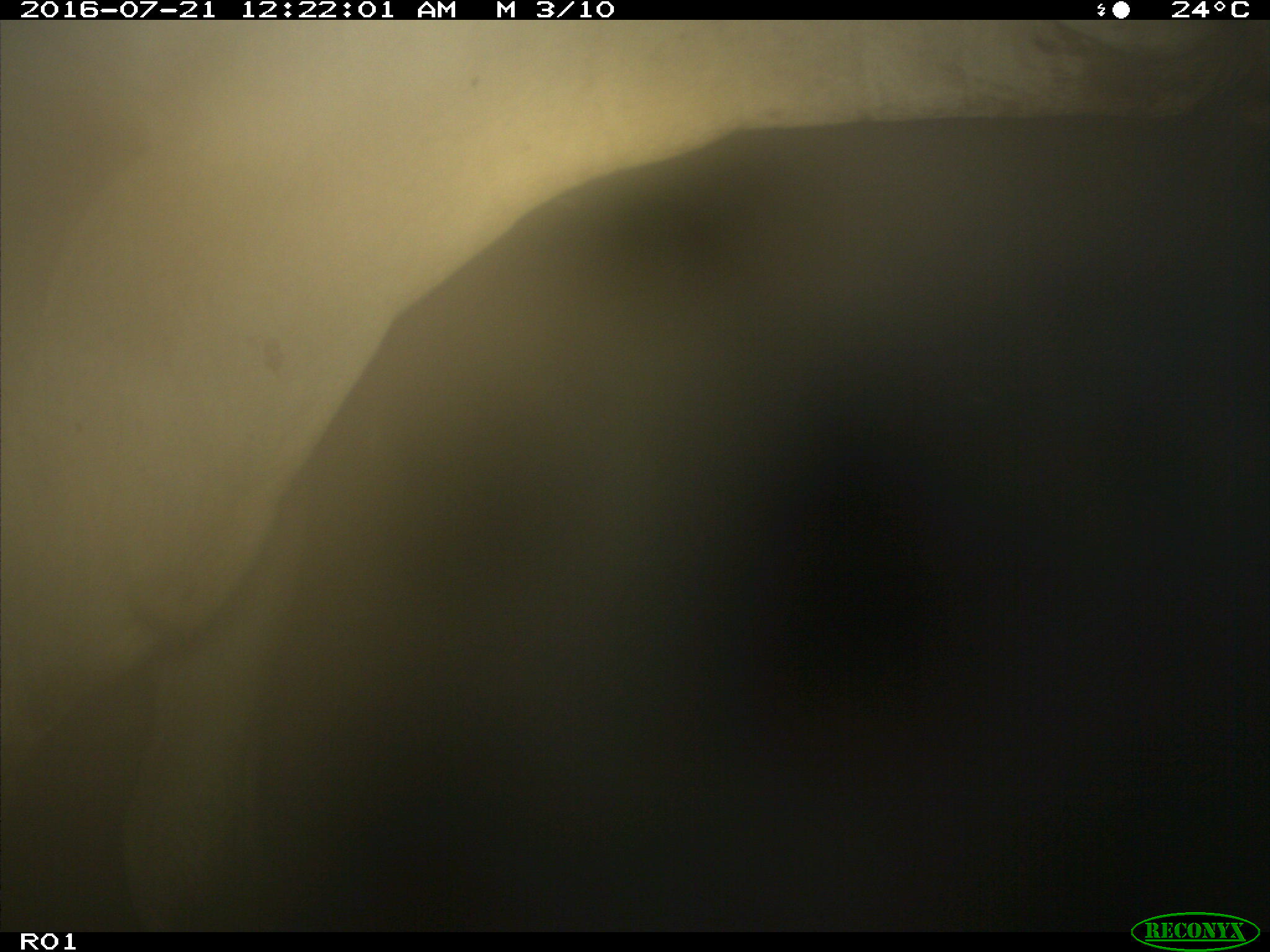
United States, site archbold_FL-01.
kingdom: Animalia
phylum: Chordata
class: Mammalia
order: Artiodactyla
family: Bovidae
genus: Bos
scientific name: Bos taurus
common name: domestic cow